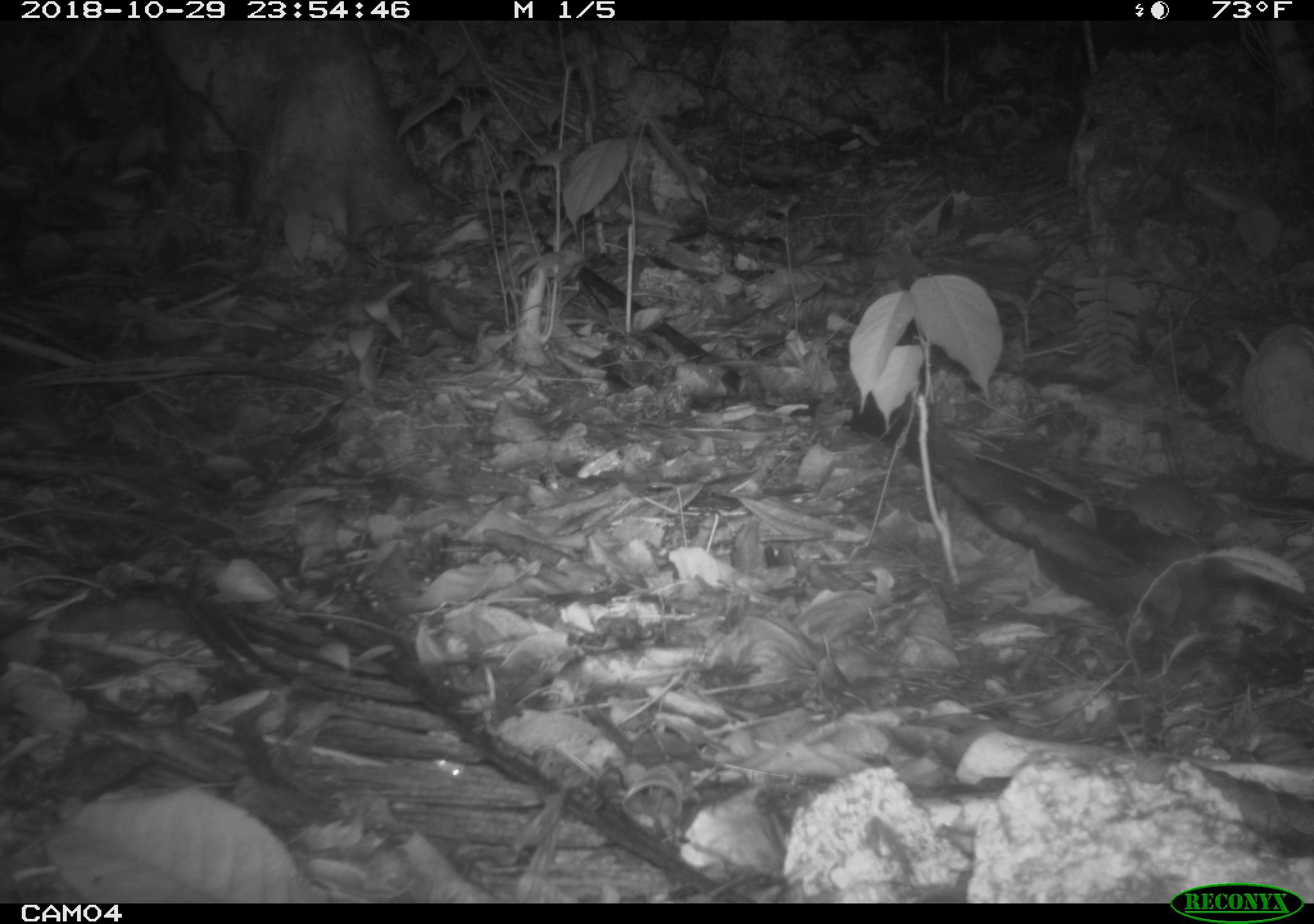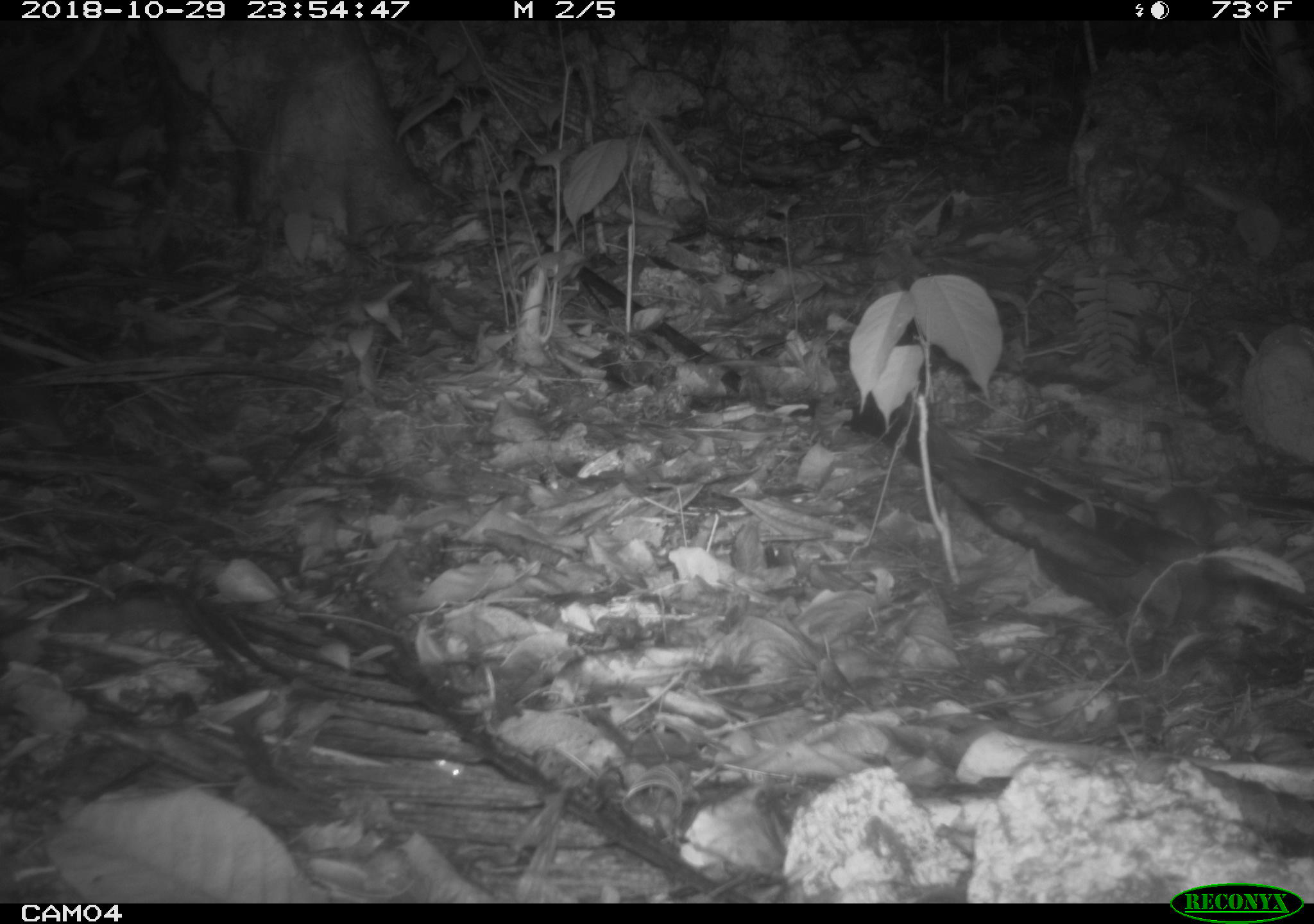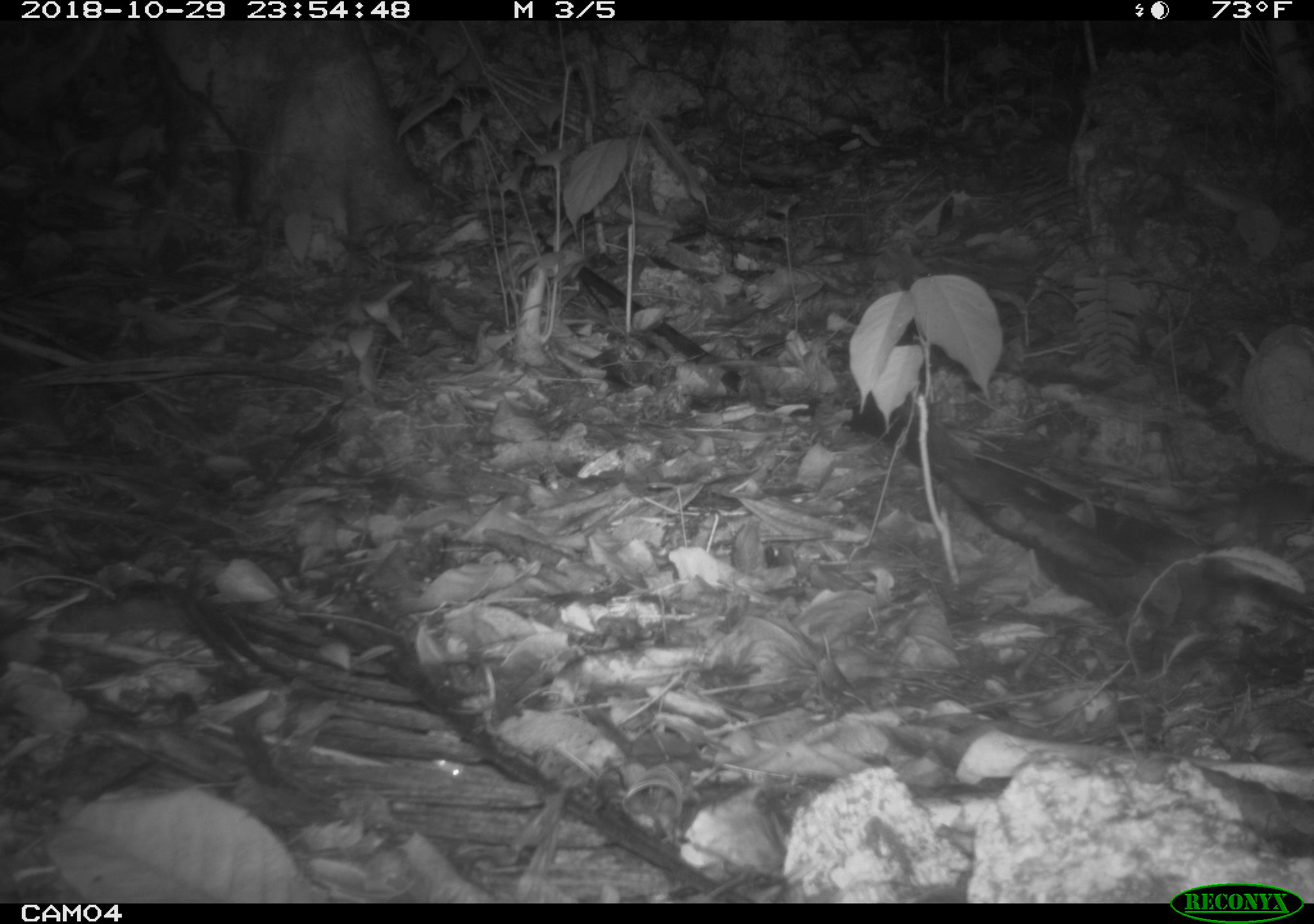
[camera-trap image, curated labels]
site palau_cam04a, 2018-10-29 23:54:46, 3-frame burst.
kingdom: Animalia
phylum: Chordata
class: Mammalia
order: Rodentia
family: Muridae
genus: Rattus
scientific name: Rattus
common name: rat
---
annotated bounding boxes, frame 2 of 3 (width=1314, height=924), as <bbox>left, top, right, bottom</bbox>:
rat: <bbox>1083, 475, 1231, 547</bbox>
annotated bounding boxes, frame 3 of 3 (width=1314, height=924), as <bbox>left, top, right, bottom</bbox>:
rat: <bbox>1152, 483, 1314, 550</bbox>